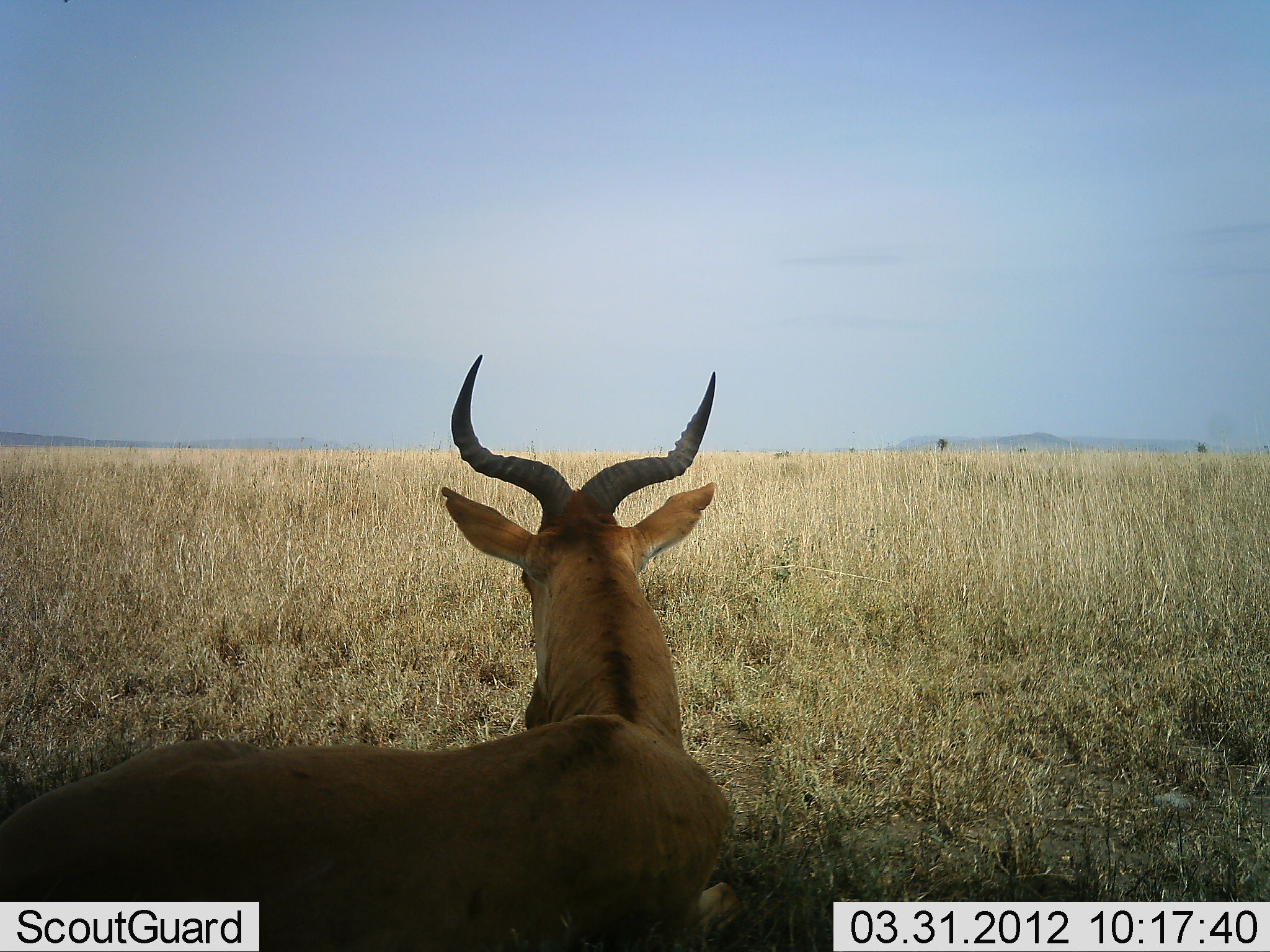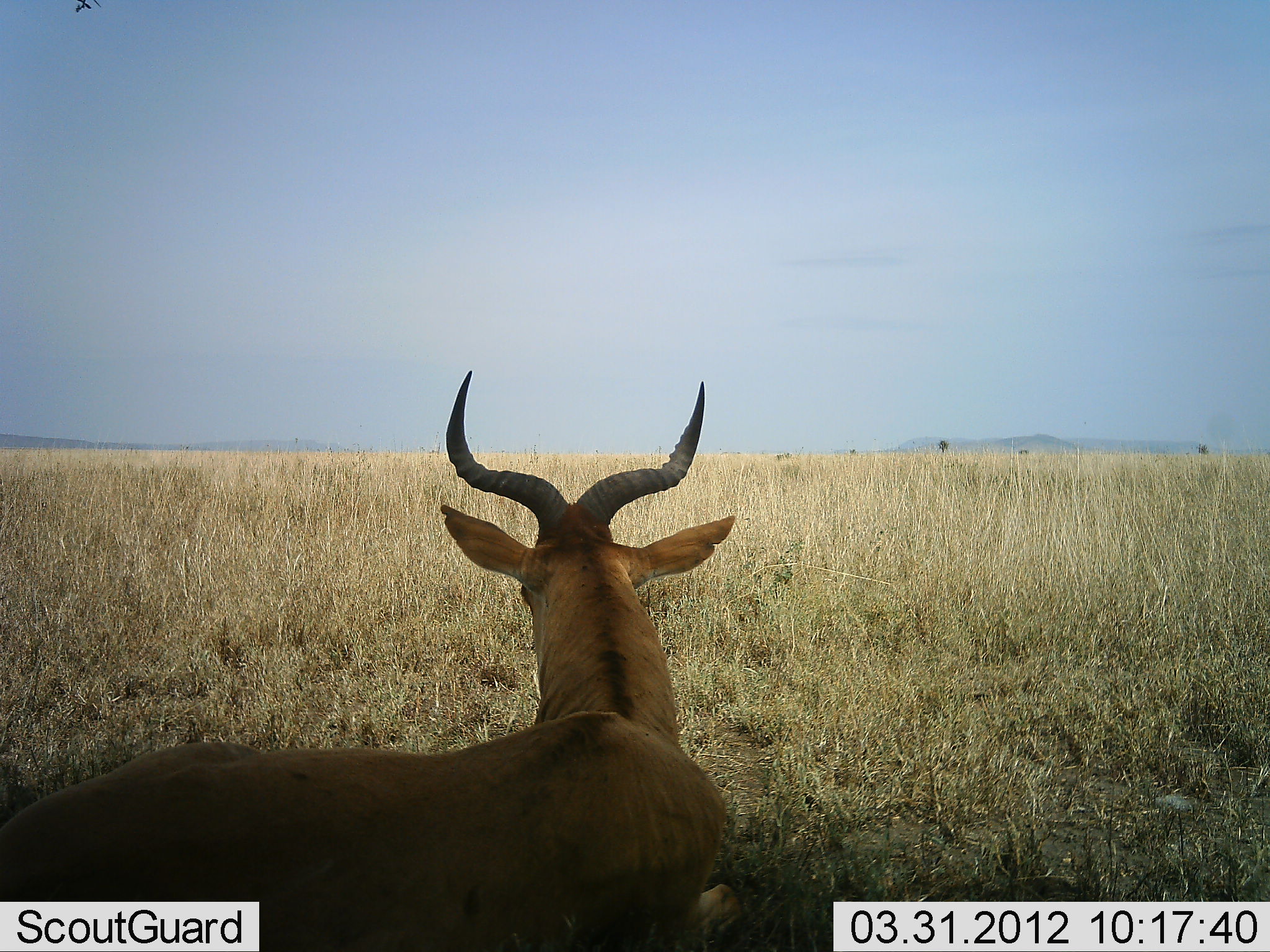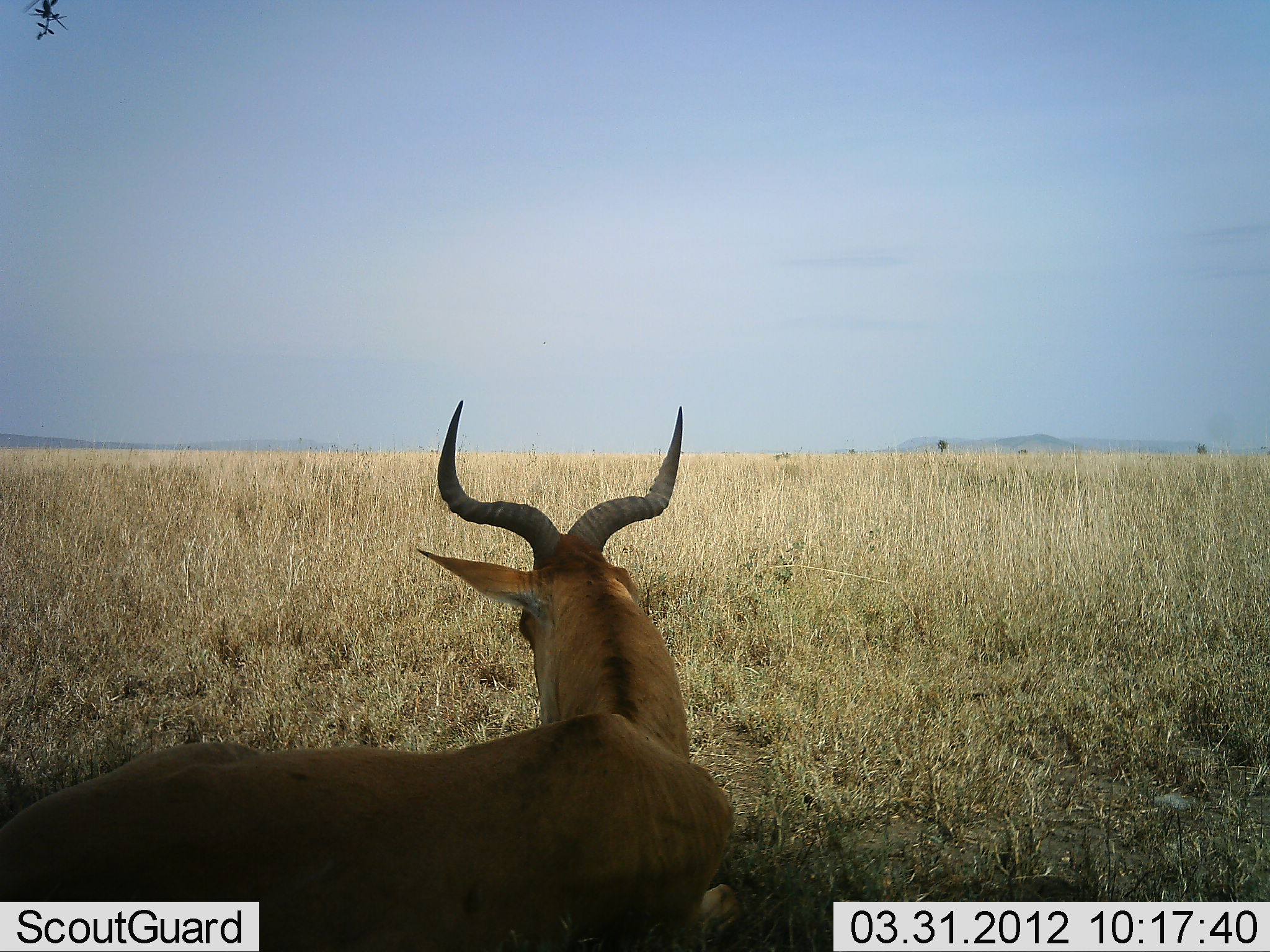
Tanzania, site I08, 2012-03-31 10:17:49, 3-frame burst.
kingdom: Animalia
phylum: Chordata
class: Mammalia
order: Artiodactyla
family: Bovidae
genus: Alcelaphus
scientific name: Alcelaphus buselaphus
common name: hartebeest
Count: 1.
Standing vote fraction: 19%.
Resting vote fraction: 81%.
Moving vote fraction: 0%.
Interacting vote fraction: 0%.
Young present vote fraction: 0%.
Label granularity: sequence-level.